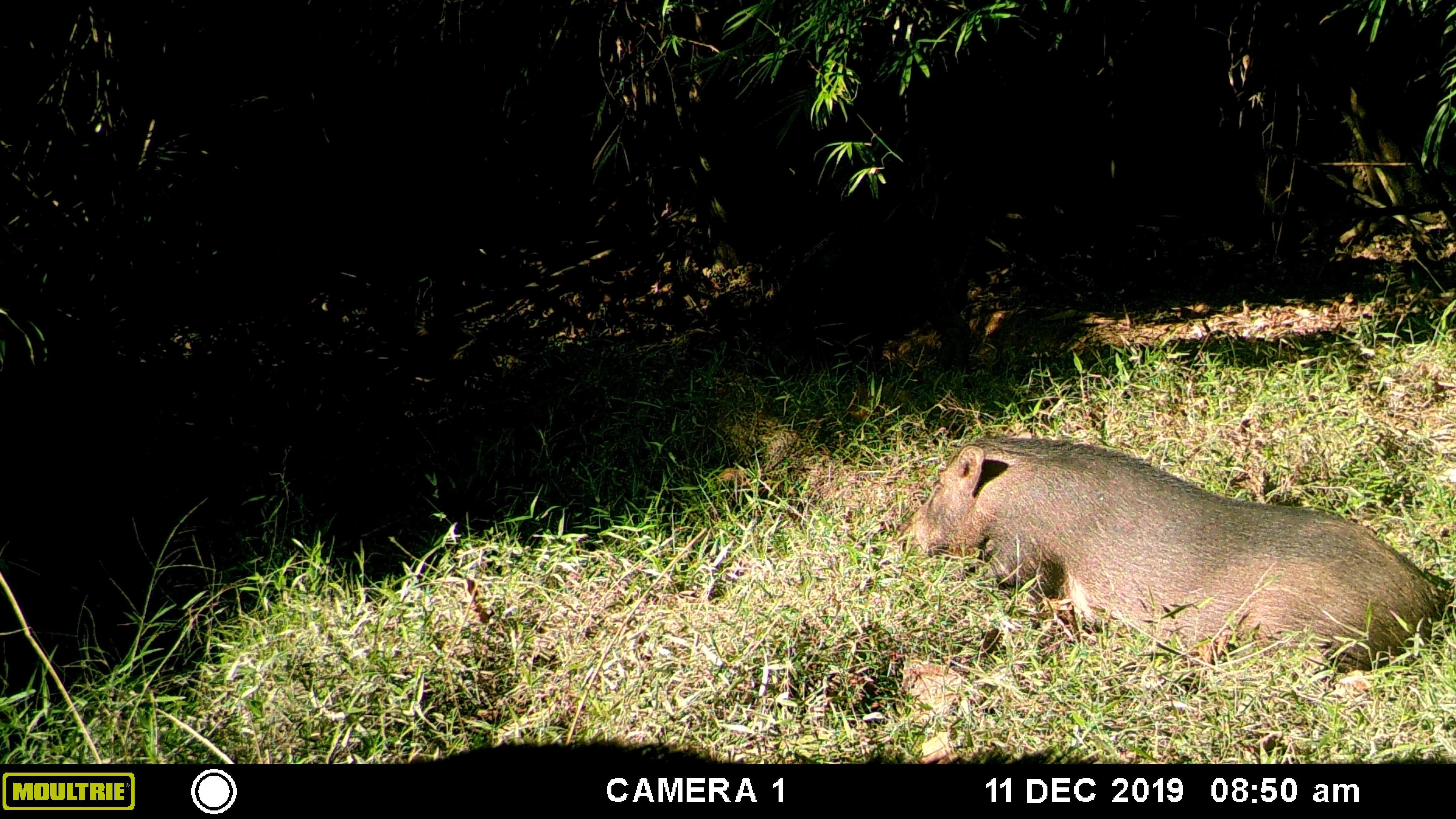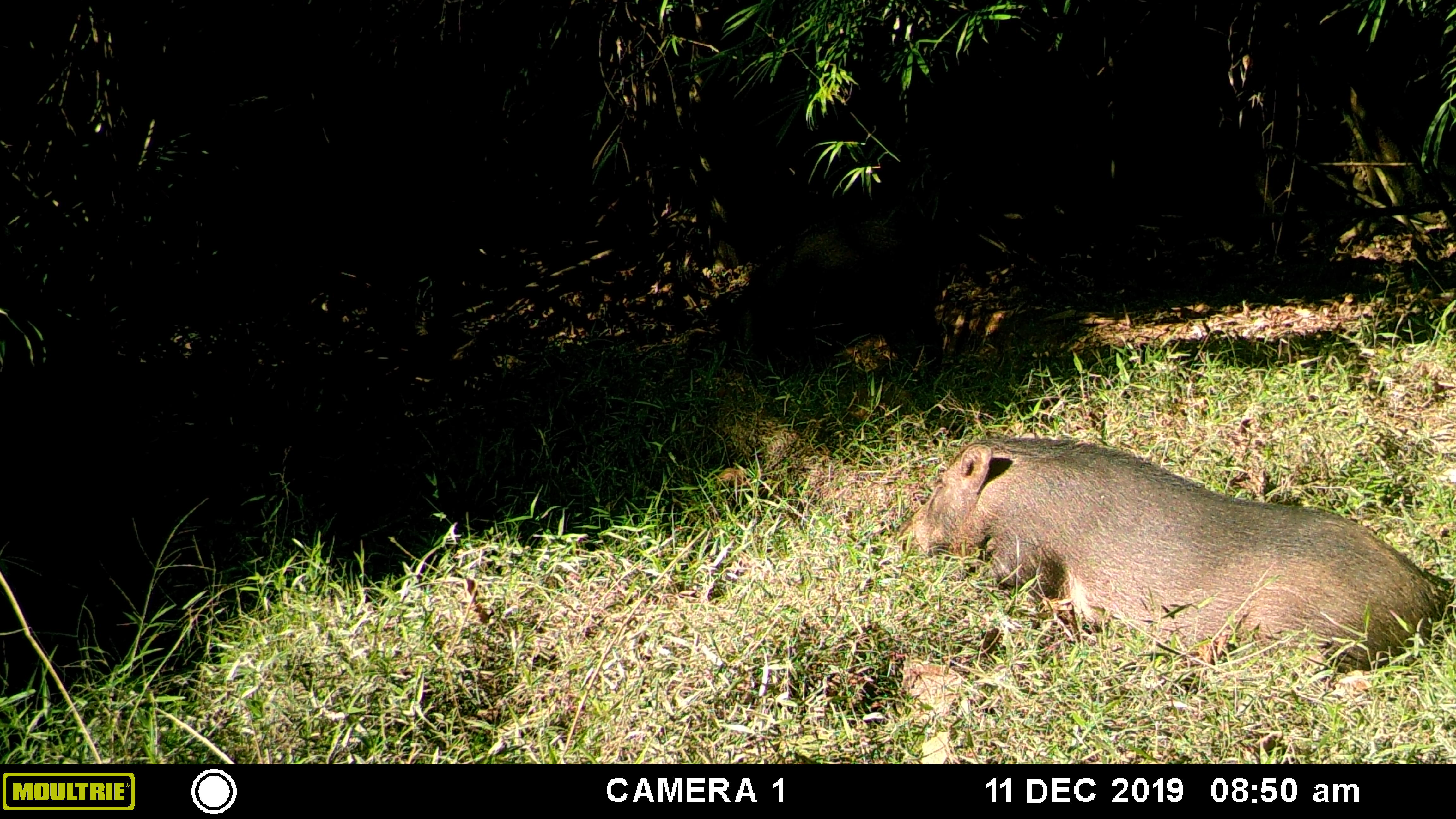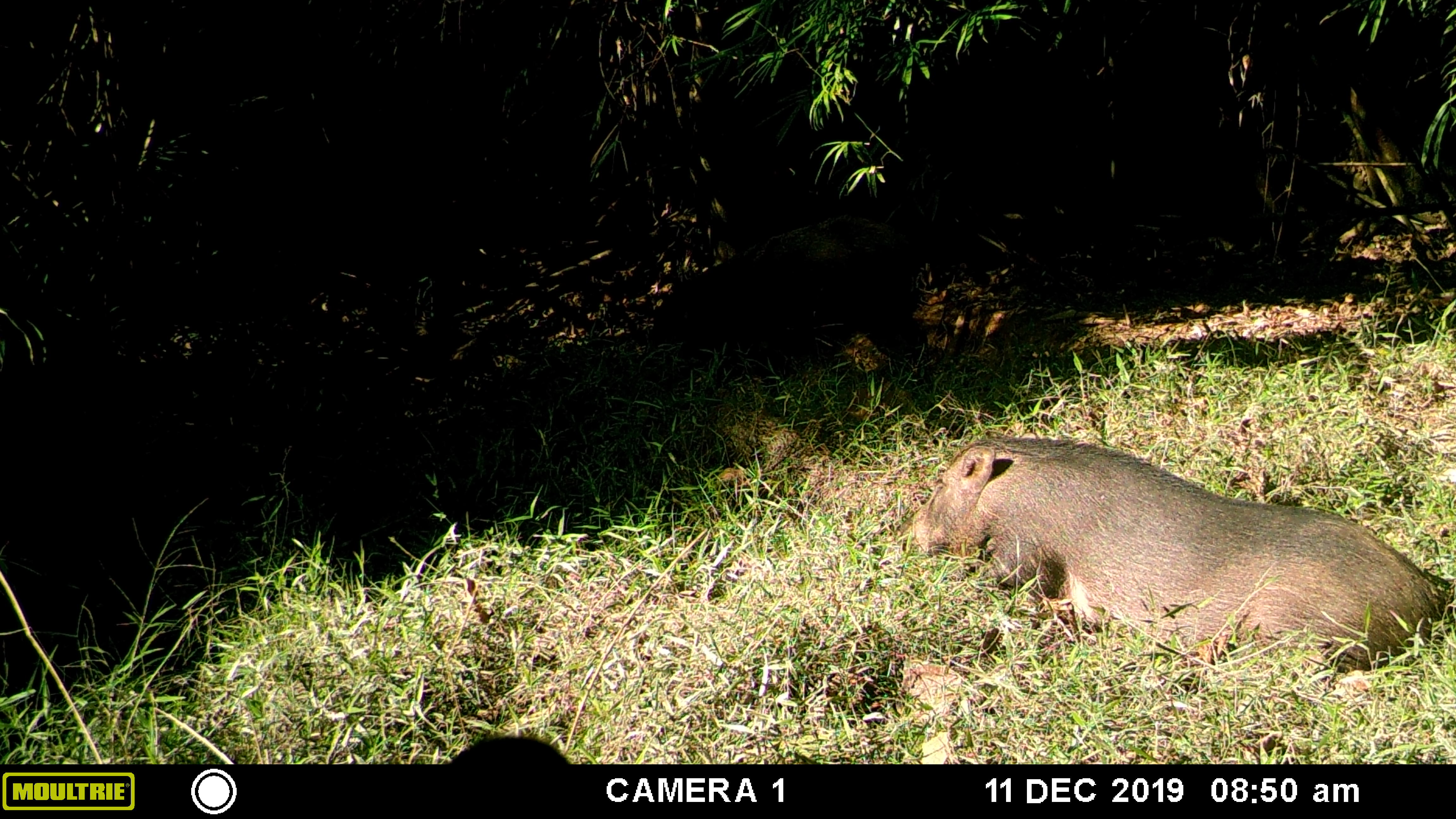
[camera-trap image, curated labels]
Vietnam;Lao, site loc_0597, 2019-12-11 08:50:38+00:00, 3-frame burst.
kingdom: Animalia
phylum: Chordata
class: Mammalia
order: Artiodactyla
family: Suidae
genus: Sus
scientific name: Sus scrofa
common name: eurasian wild pig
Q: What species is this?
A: Eurasian wild pig (Sus scrofa).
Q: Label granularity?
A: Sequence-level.